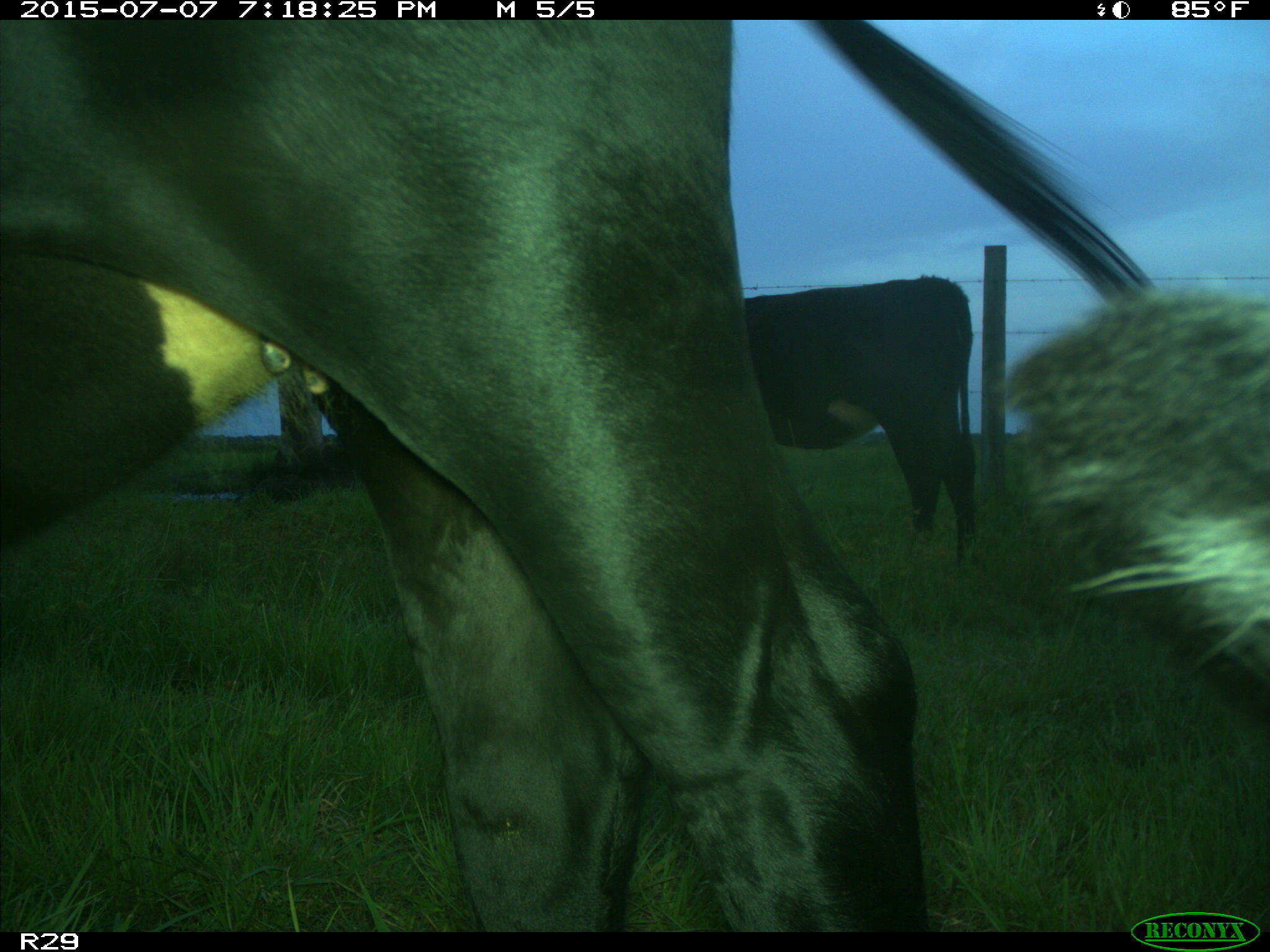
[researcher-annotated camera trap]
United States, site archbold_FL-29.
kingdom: Animalia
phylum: Chordata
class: Mammalia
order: Artiodactyla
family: Bovidae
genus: Bos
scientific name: Bos taurus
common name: domestic cow